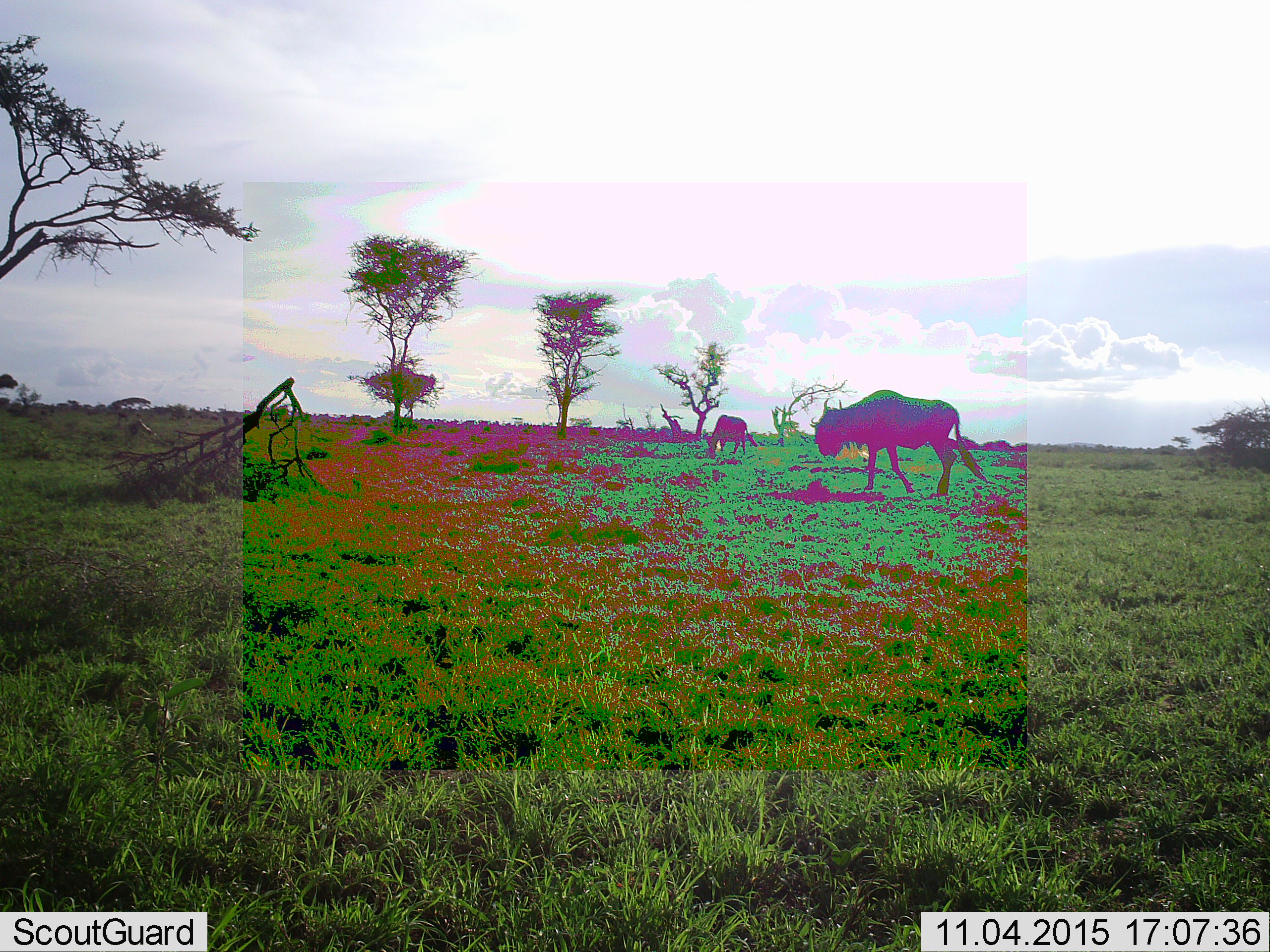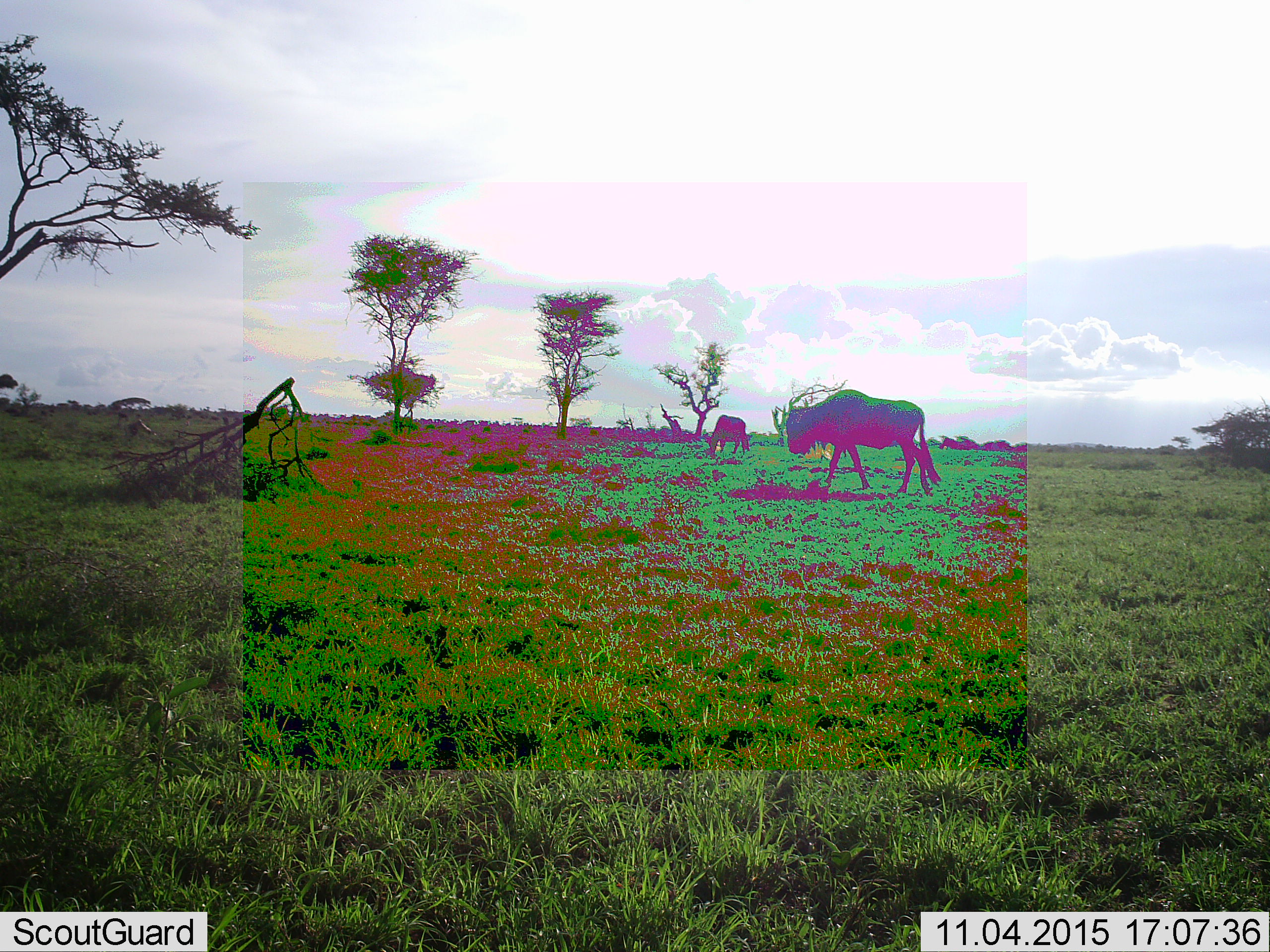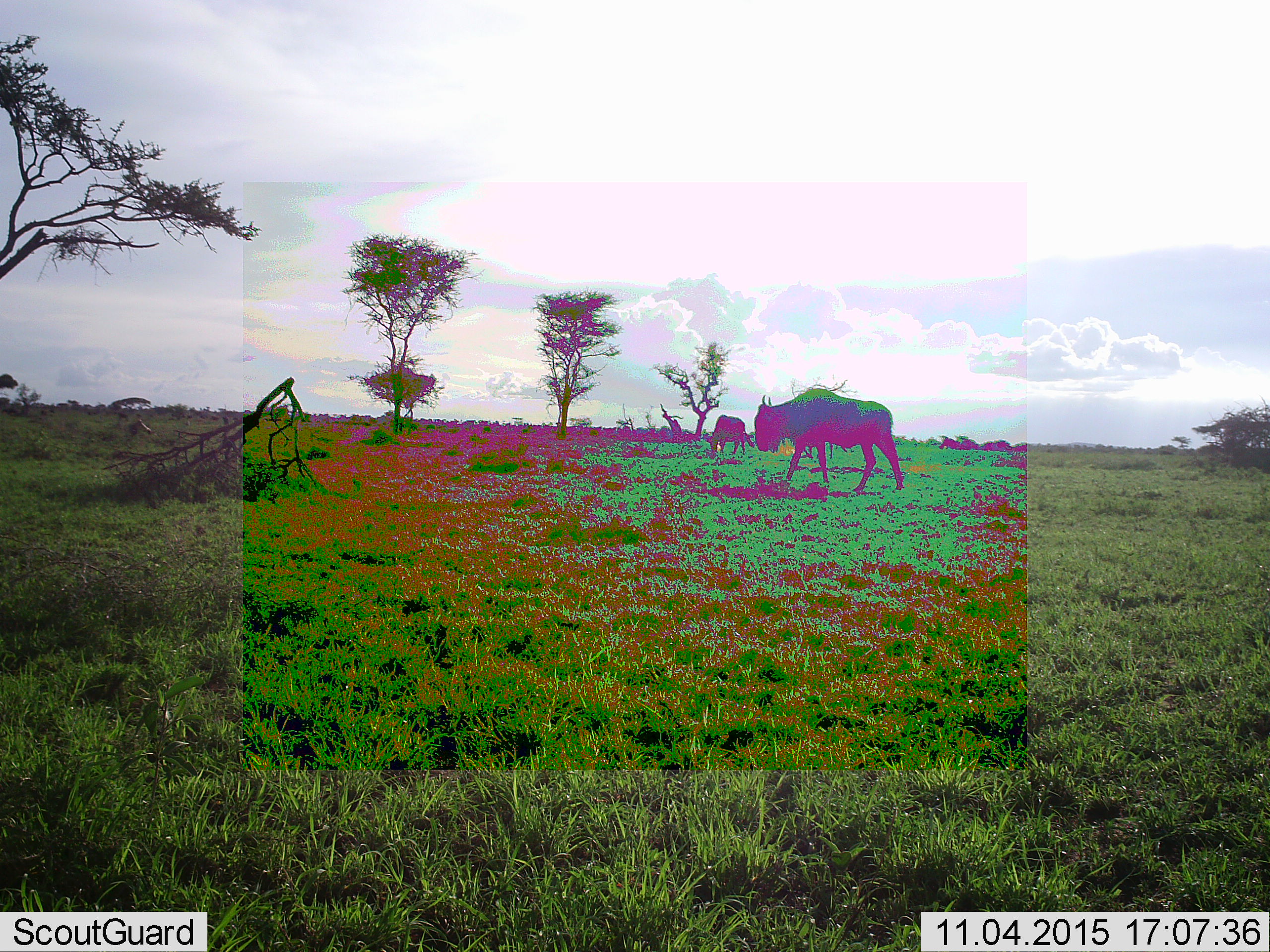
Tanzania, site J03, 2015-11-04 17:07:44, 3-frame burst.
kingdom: Animalia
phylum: Chordata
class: Mammalia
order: Artiodactyla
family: Bovidae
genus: Connochaetes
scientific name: Connochaetes taurinus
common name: blue wildebeest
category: wildebeest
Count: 2.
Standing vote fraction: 56%.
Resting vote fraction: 0%.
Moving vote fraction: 100%.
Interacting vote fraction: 0%.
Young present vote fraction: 0%.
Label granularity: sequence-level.